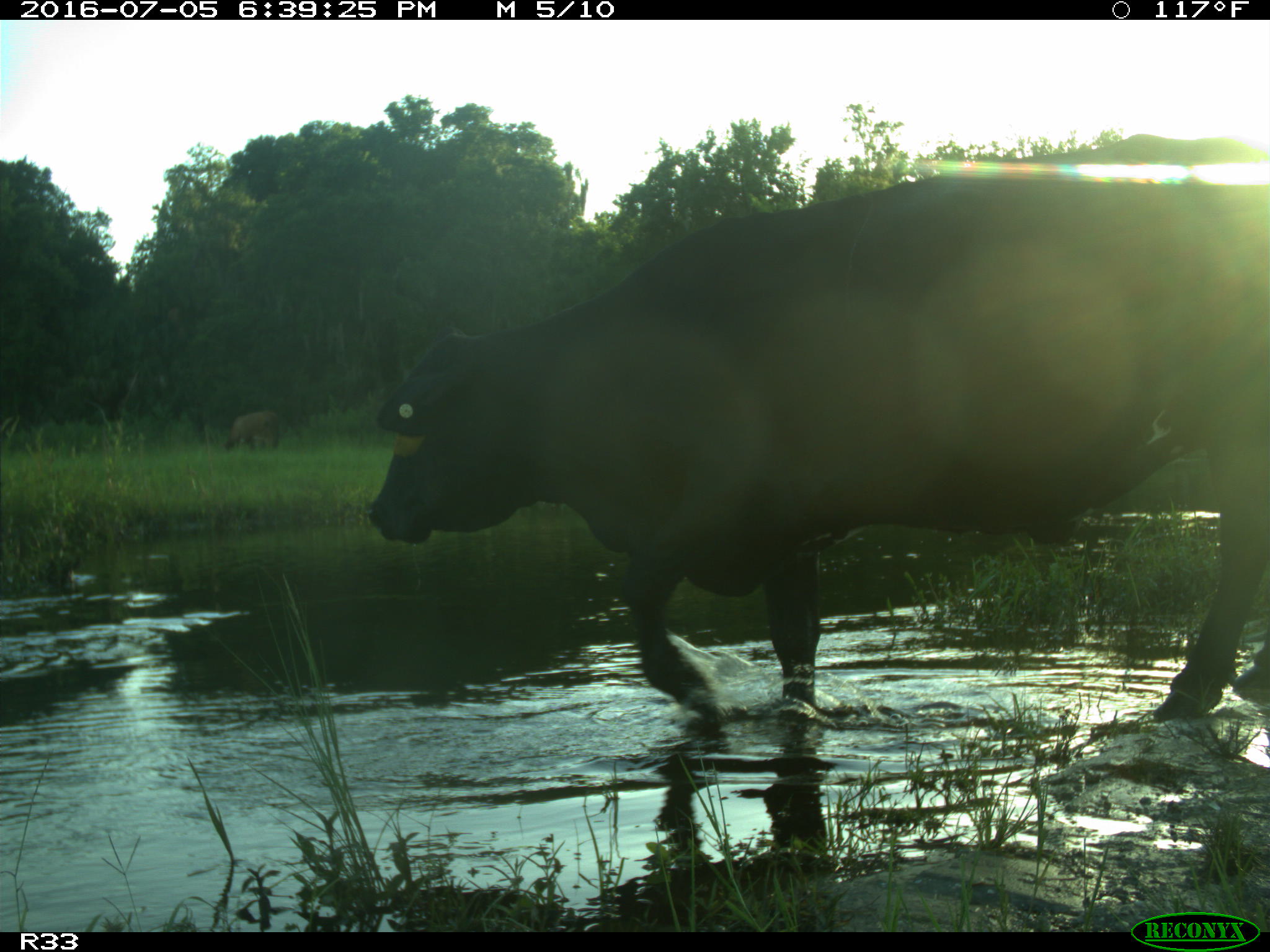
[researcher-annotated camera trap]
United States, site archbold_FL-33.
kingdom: Animalia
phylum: Chordata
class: Mammalia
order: Artiodactyla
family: Bovidae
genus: Bos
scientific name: Bos taurus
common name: domestic cow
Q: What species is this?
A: Bos taurus (domestic cow).